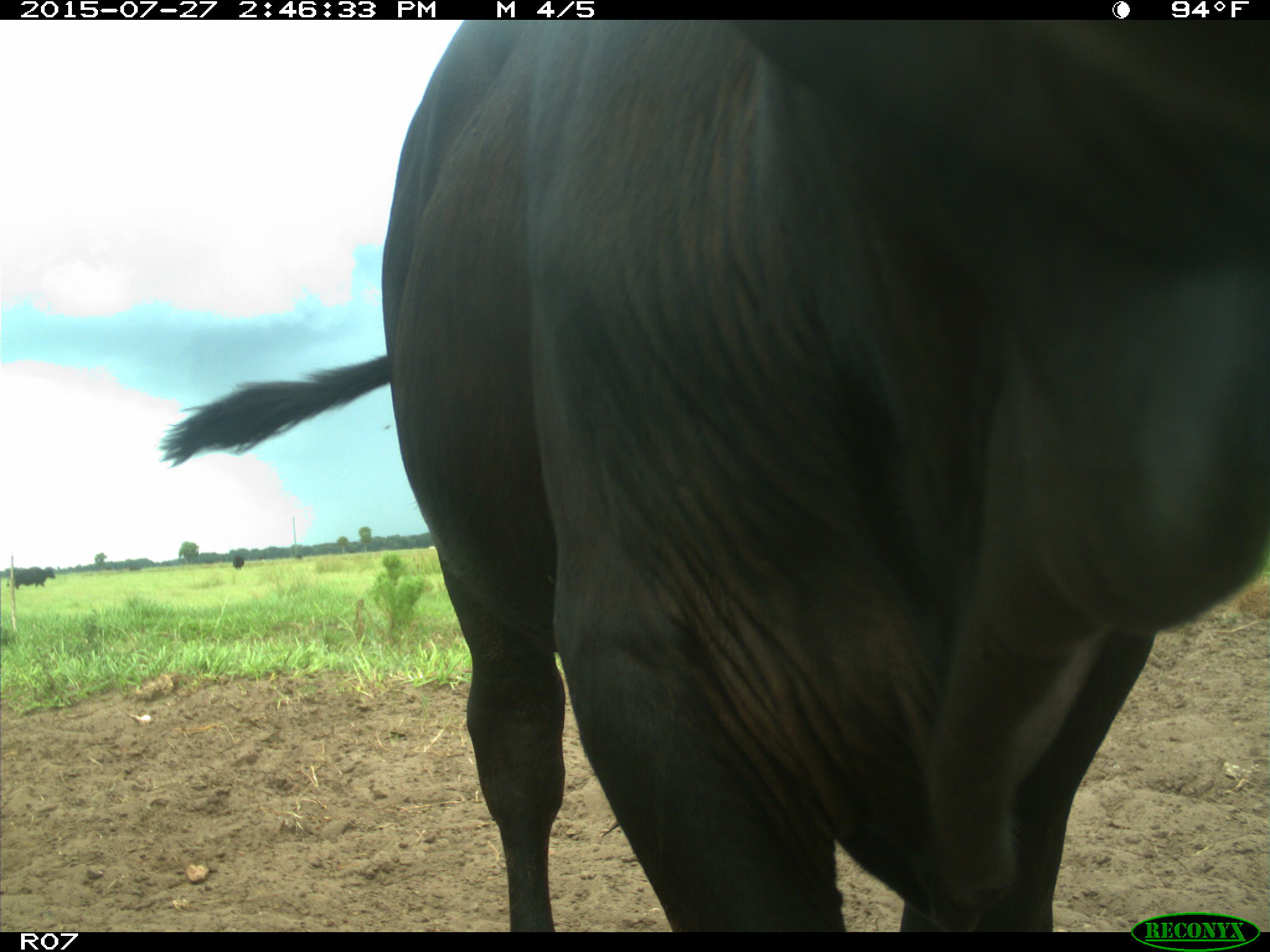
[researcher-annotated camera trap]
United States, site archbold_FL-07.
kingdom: Animalia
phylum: Chordata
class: Mammalia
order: Artiodactyla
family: Bovidae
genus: Bos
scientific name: Bos taurus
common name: domestic cow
Bos taurus (domestic cow).